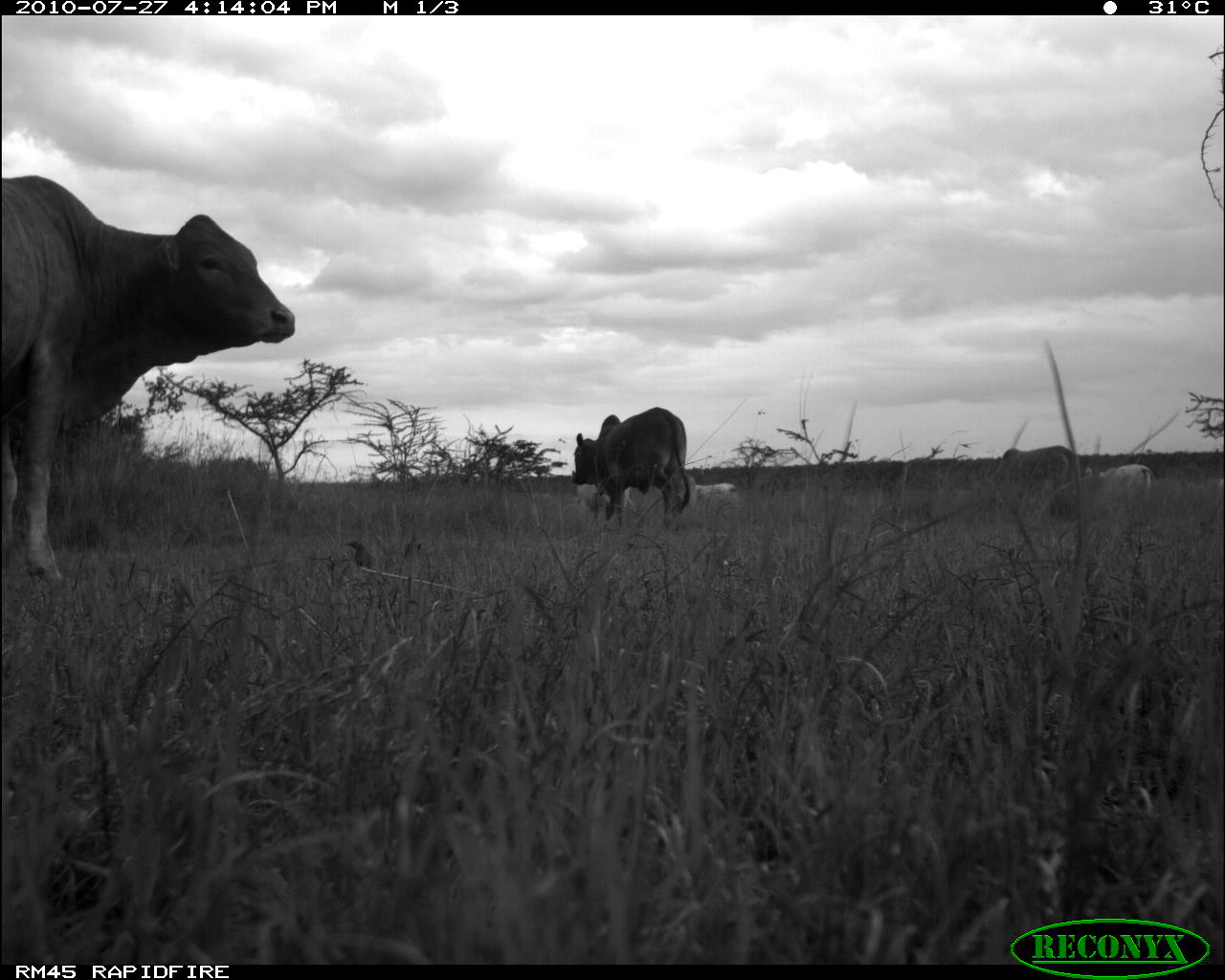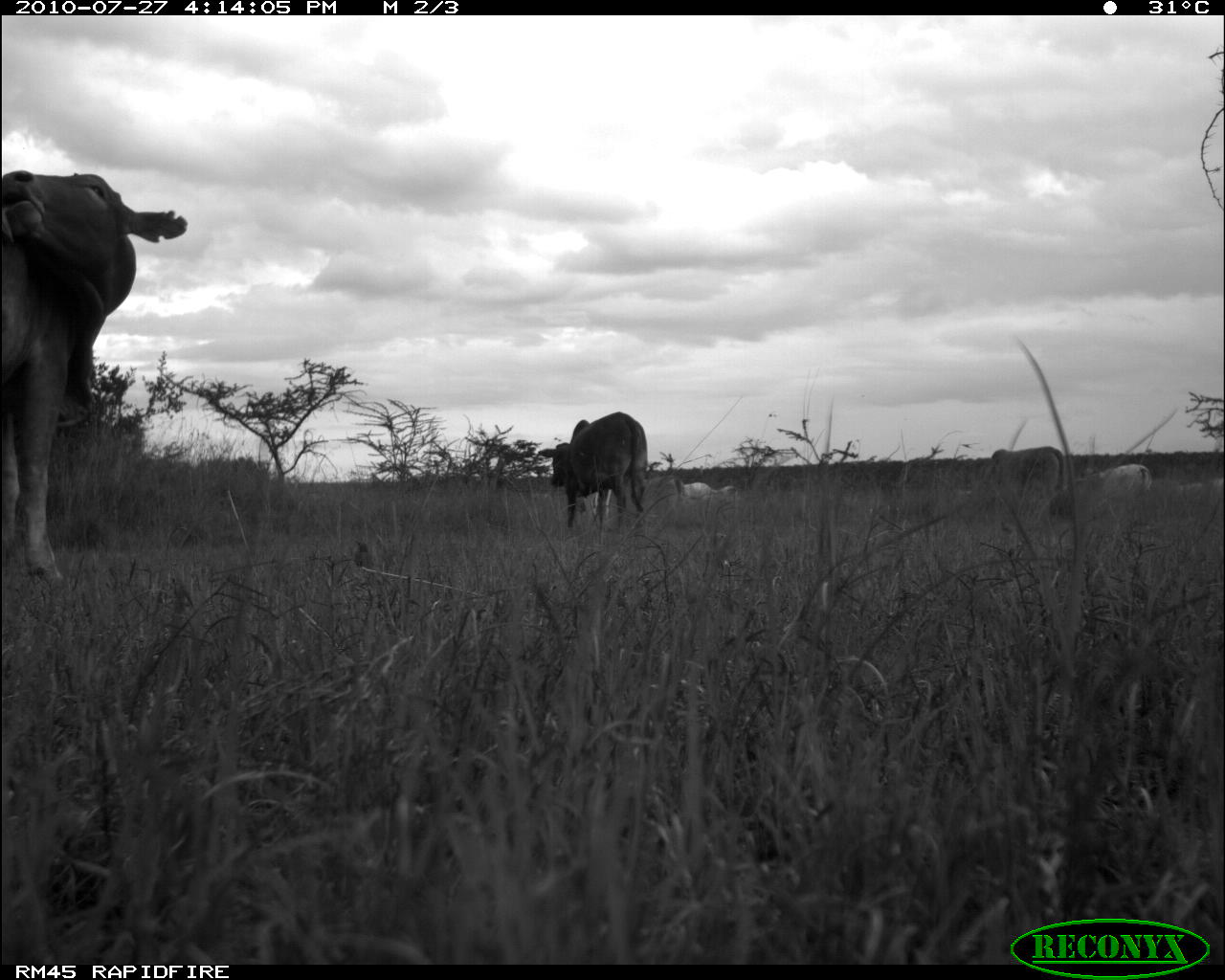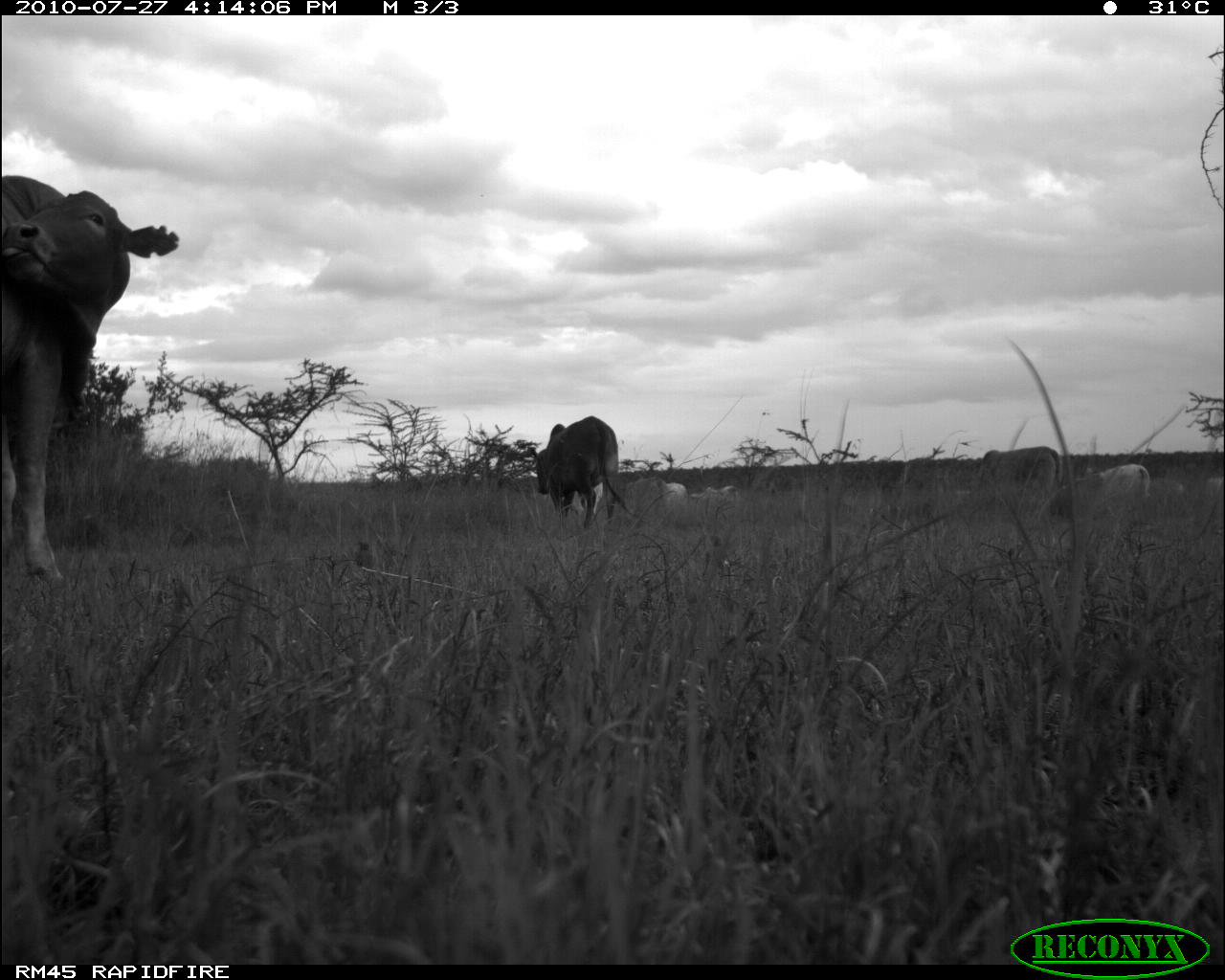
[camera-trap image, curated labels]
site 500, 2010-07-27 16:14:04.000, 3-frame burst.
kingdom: Animalia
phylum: Chordata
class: Mammalia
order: Artiodactyla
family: Bovidae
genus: Tragelaphus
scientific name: Tragelaphus oryx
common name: eland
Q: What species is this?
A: Tragelaphus oryx (eland).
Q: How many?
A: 5.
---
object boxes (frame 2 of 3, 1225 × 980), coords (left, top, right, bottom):
tragelaphus oryx: (0, 170, 188, 582); (537, 410, 647, 534); (976, 446, 1066, 492); (666, 475, 736, 523); (1090, 463, 1152, 501)